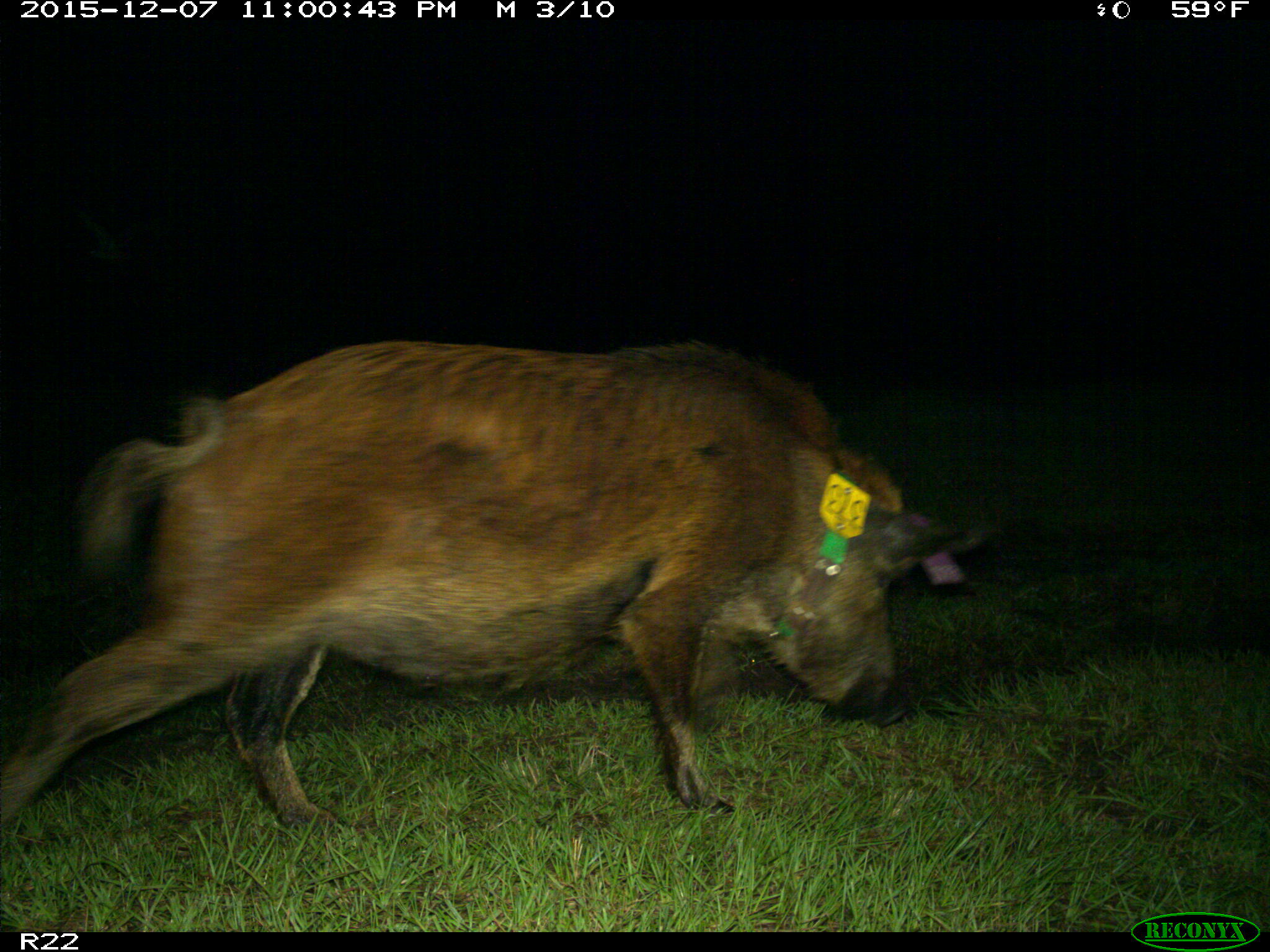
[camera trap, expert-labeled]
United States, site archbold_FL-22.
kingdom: Animalia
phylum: Chordata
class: Mammalia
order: Artiodactyla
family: Suidae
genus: Sus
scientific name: Sus scrofa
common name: wild boar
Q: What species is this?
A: Sus scrofa (wild boar).